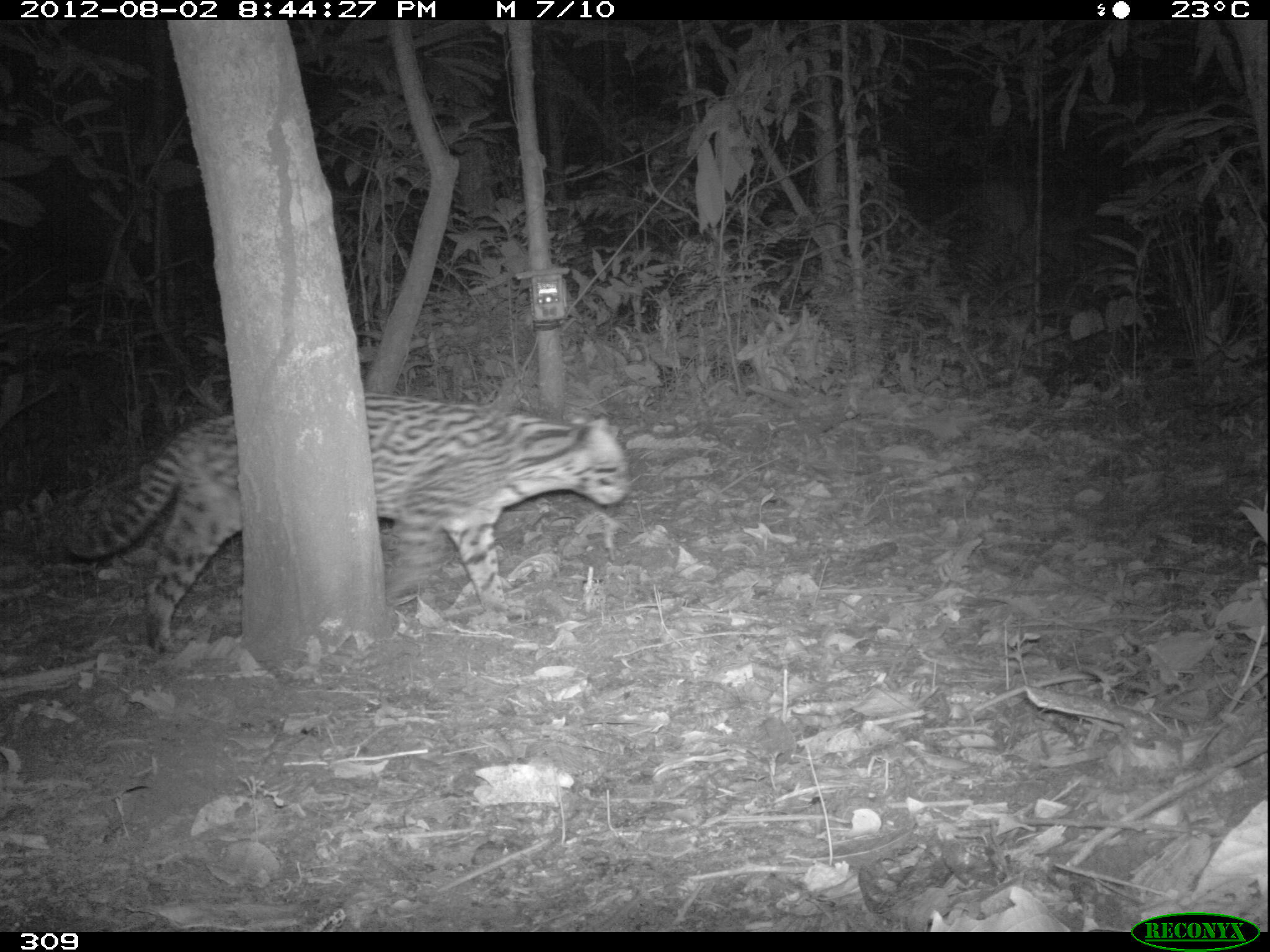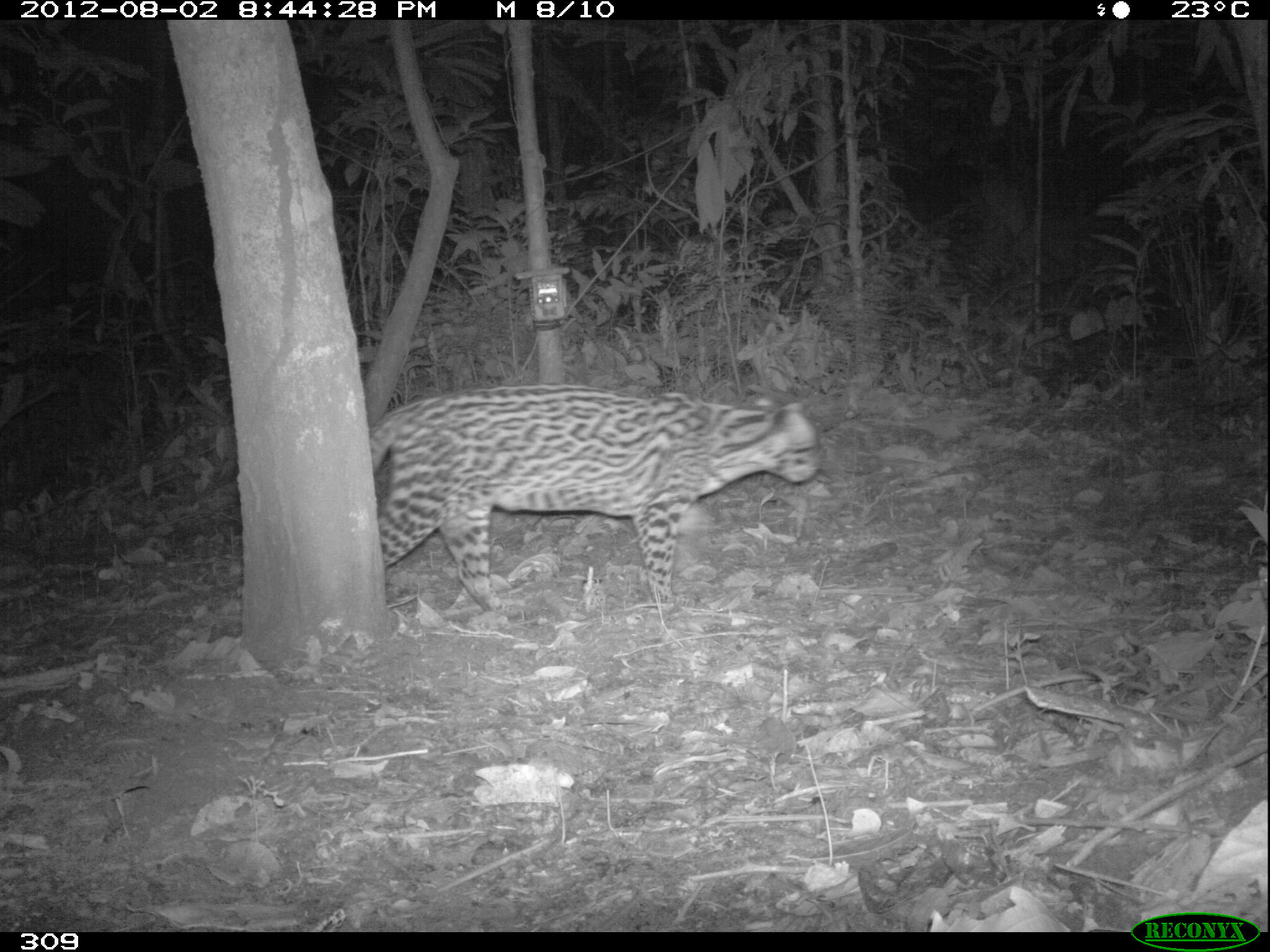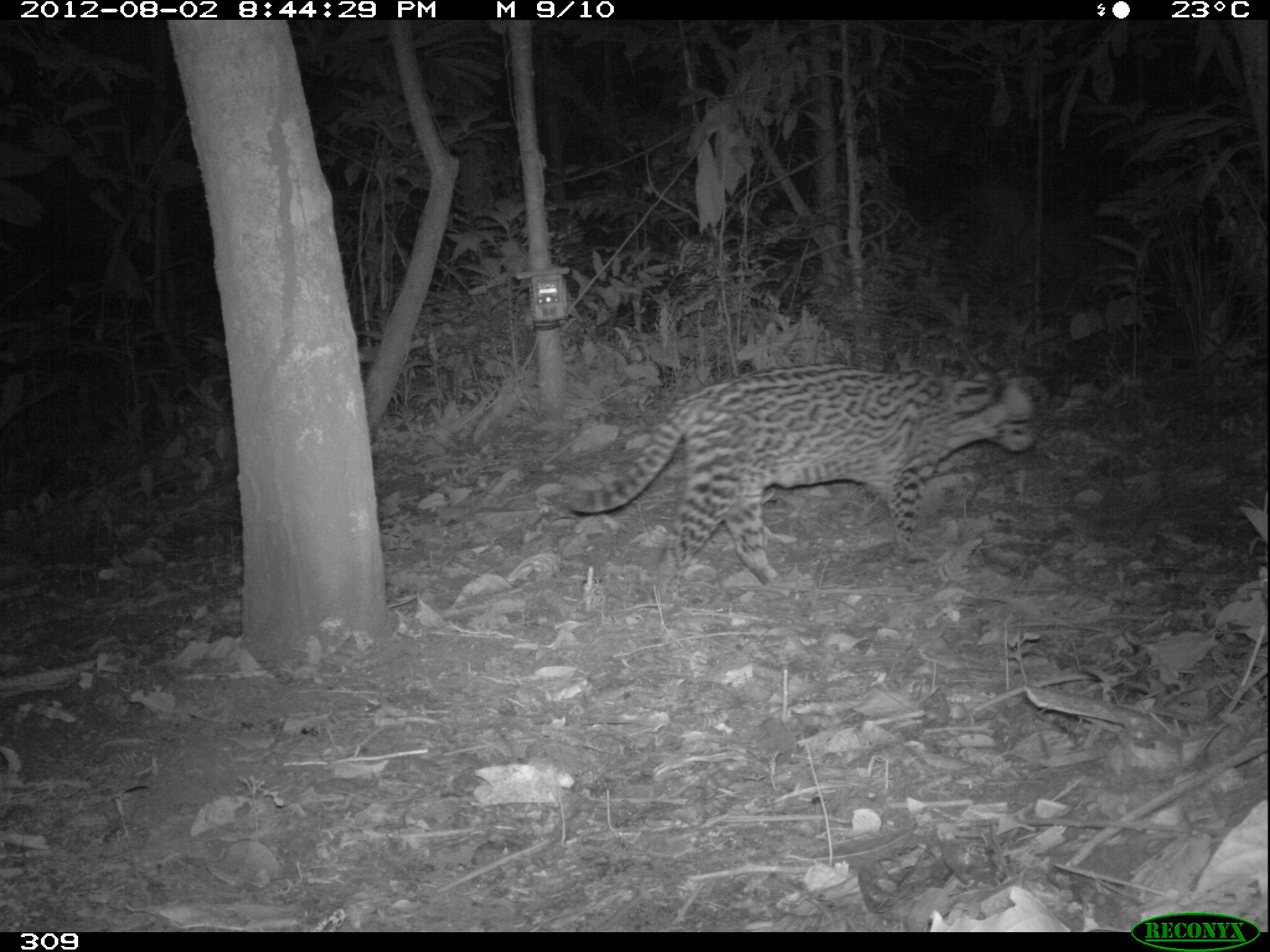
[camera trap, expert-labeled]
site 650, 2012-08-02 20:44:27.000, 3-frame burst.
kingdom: Animalia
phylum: Chordata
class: Mammalia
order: Carnivora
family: Felidae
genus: Leopardus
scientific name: Leopardus pardalis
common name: ocelot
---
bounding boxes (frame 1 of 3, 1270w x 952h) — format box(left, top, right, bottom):
leopardus pardalis: box(65, 390, 627, 654)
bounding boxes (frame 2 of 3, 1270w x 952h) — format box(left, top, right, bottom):
leopardus pardalis: box(366, 382, 822, 614)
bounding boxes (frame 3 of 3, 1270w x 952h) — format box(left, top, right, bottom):
leopardus pardalis: box(566, 362, 1040, 587)